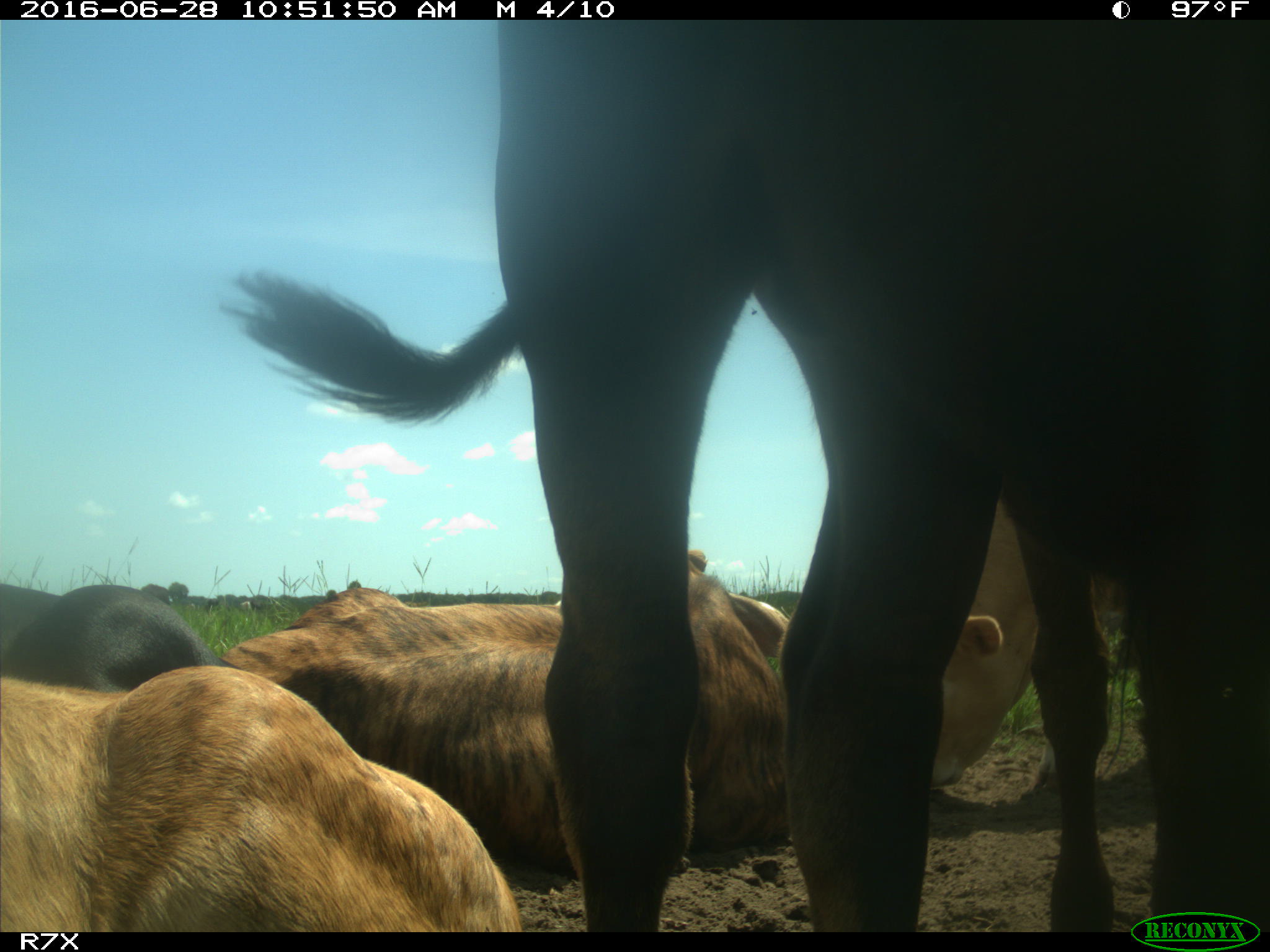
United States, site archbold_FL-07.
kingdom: Animalia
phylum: Chordata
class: Mammalia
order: Artiodactyla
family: Bovidae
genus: Bos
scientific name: Bos taurus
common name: domestic cow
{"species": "Bos taurus (domestic cow)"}